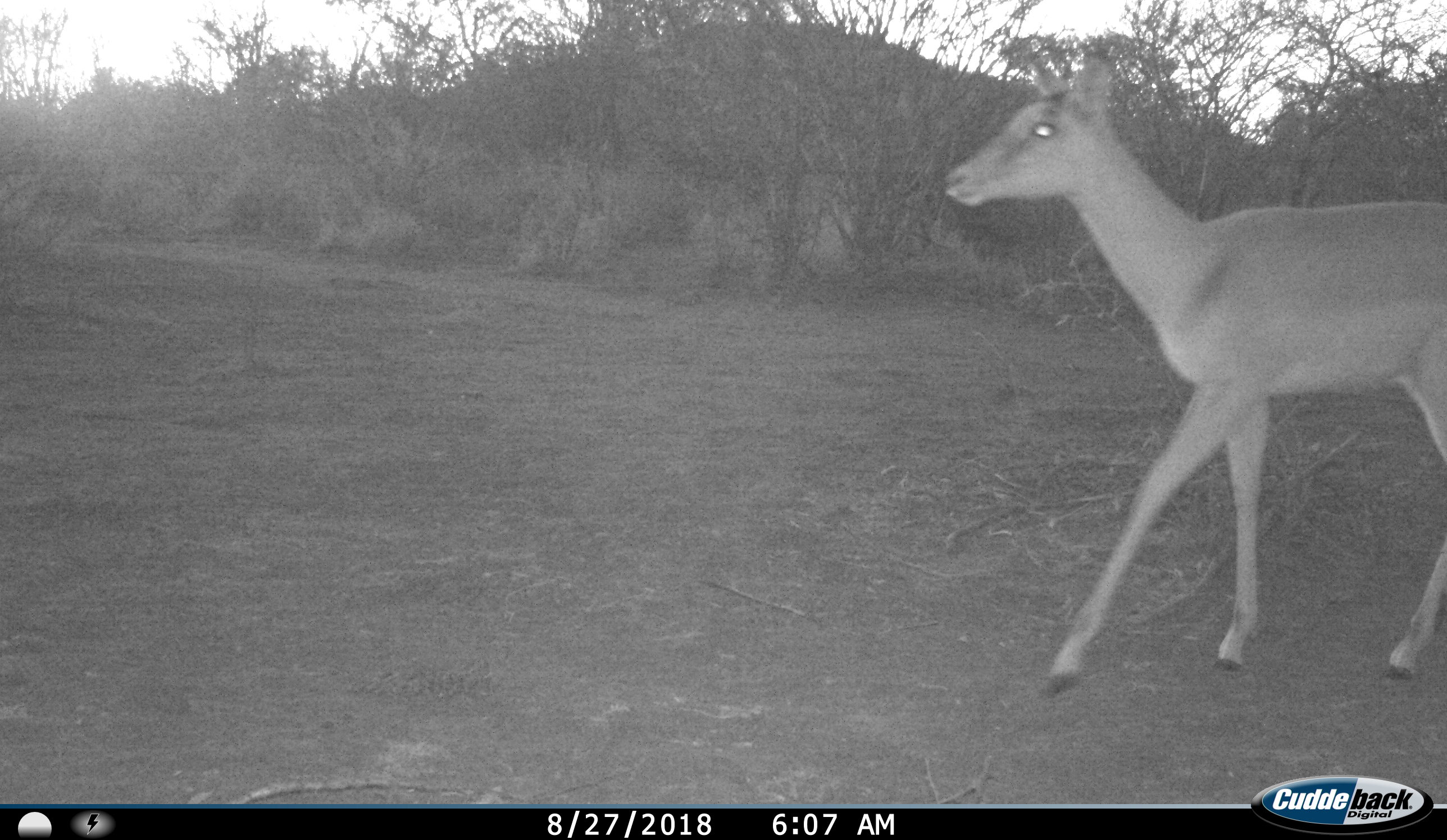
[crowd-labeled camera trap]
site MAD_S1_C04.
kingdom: Animalia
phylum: Chordata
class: Mammalia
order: Artiodactyla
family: Bovidae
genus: Aepyceros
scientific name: Aepyceros melampus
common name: impala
Impala (Aepyceros melampus), count 1. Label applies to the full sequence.